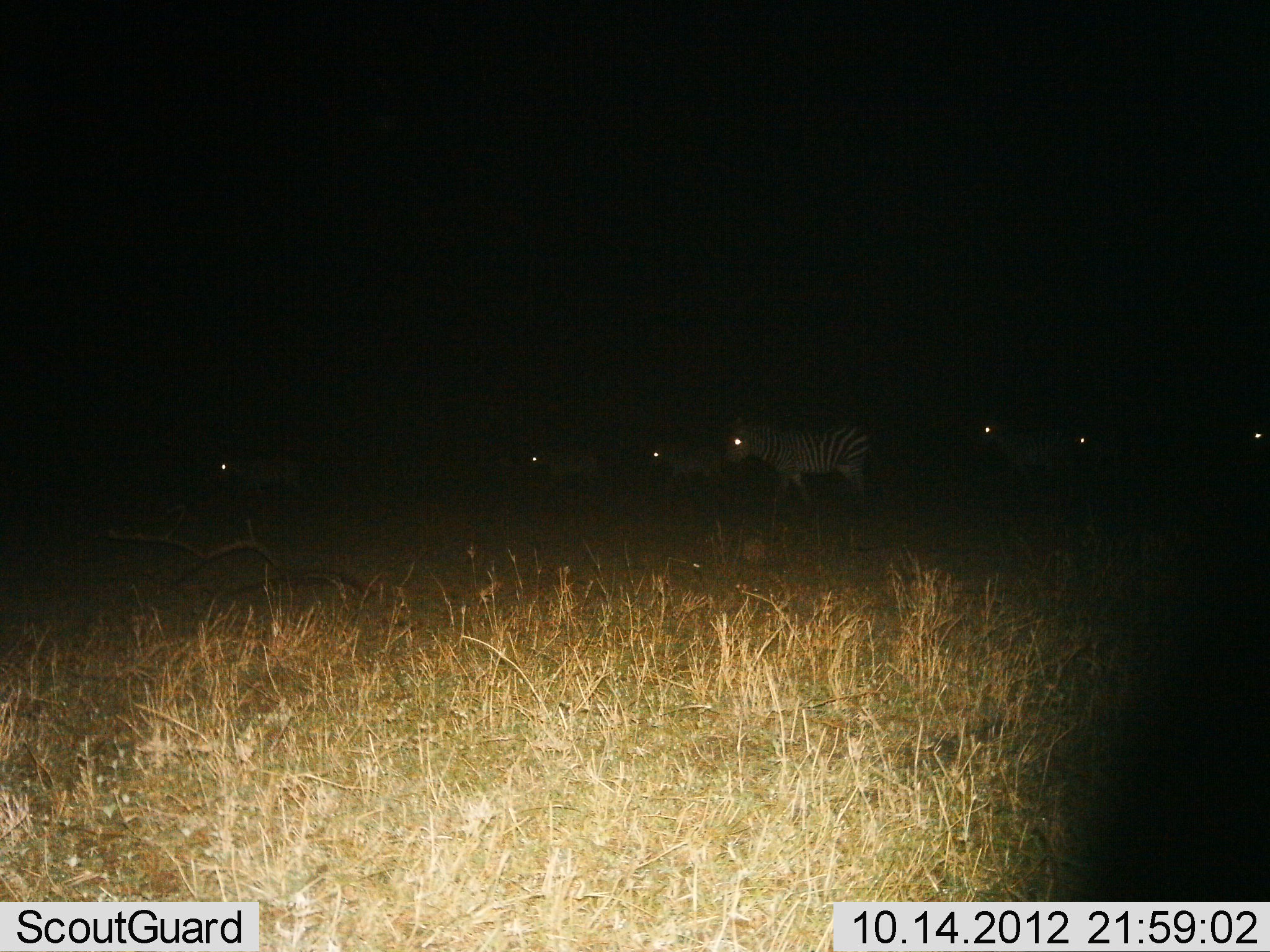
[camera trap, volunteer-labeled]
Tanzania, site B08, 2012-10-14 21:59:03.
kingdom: Animalia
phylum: Chordata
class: Mammalia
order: Perissodactyla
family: Equidae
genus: Equus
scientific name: Equus quagga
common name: plains zebra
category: zebra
Zebra (plains zebra) (Equus quagga), count 7. Behavior (volunteer vote fractions): standing 40%, resting 0%, moving 50%, interacting 0%. Young present (vote fraction): 10%. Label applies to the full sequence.